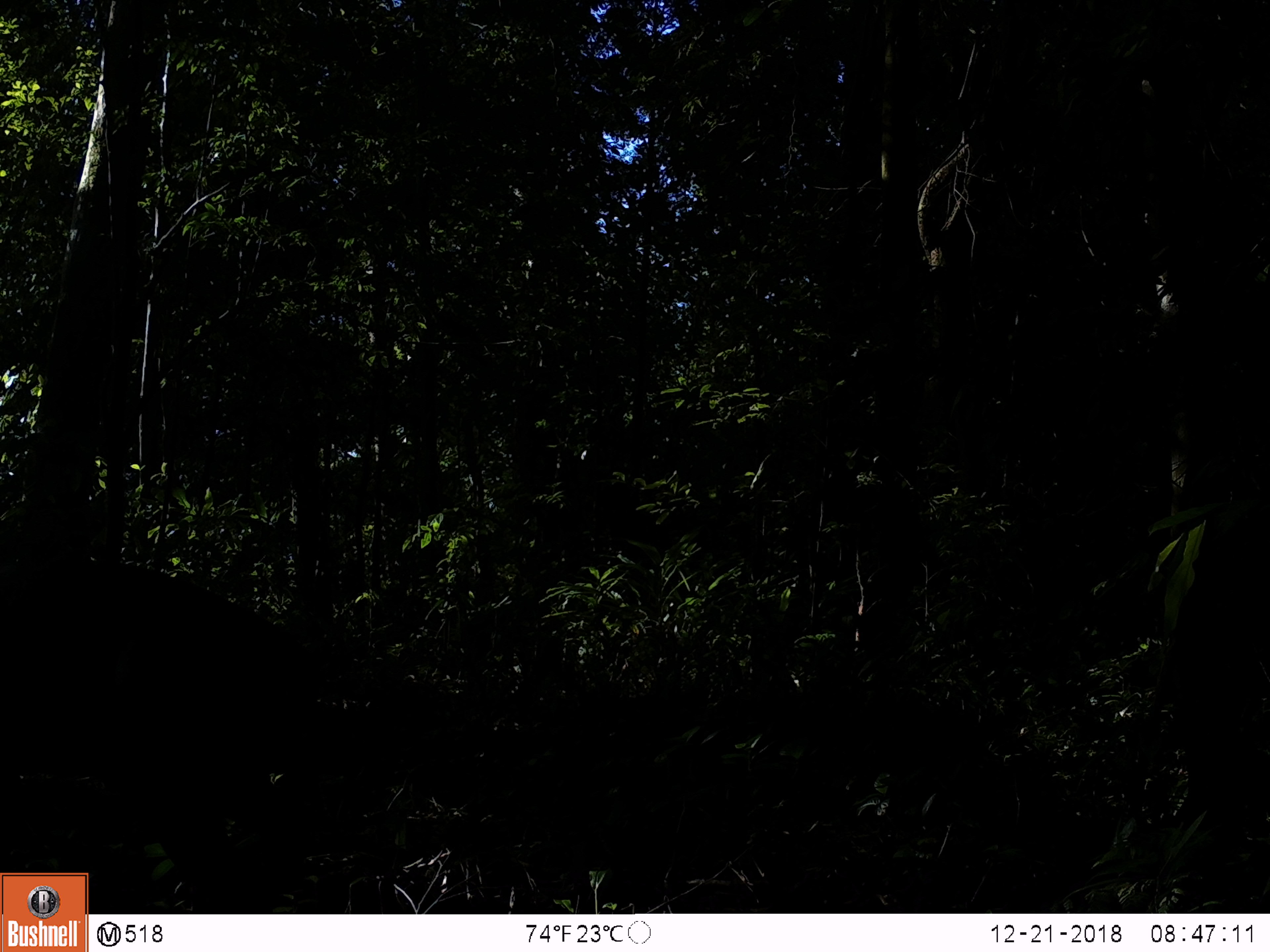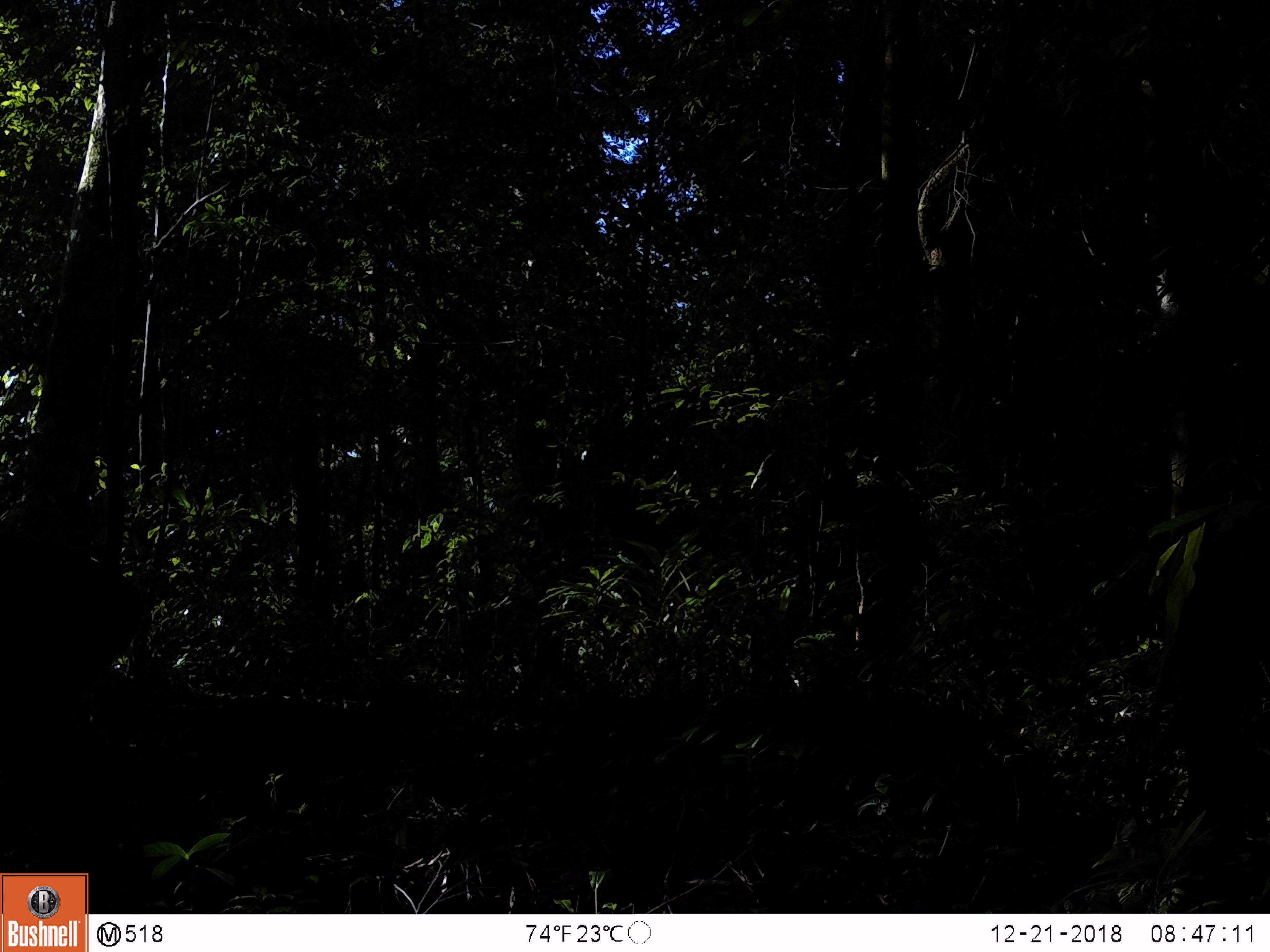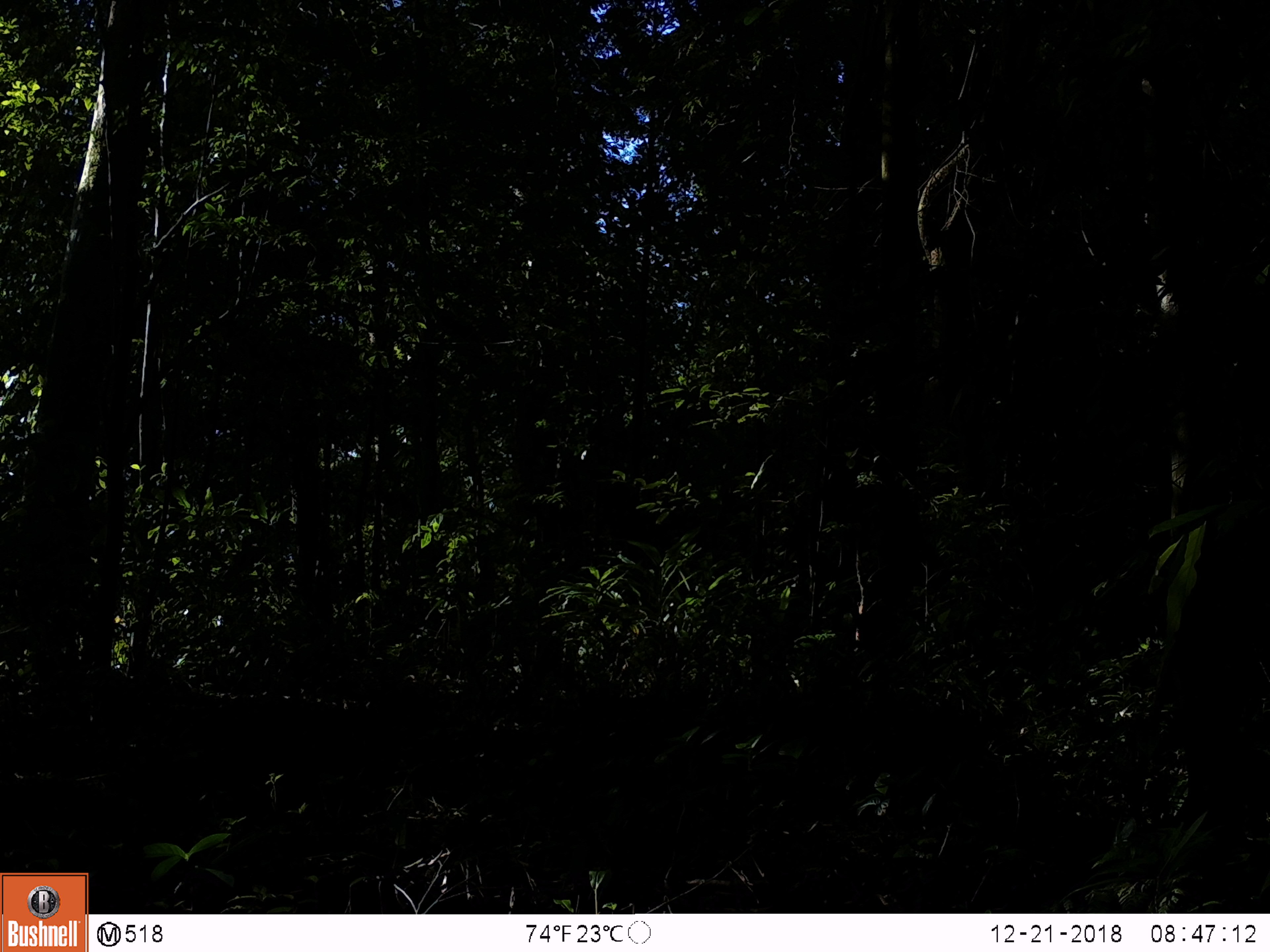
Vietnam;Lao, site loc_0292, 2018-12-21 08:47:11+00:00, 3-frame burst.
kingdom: Animalia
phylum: Chordata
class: Mammalia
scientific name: Mammalia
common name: mammal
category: unidentified mammal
Unidentified mammal (mammal) (Mammalia). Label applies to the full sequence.